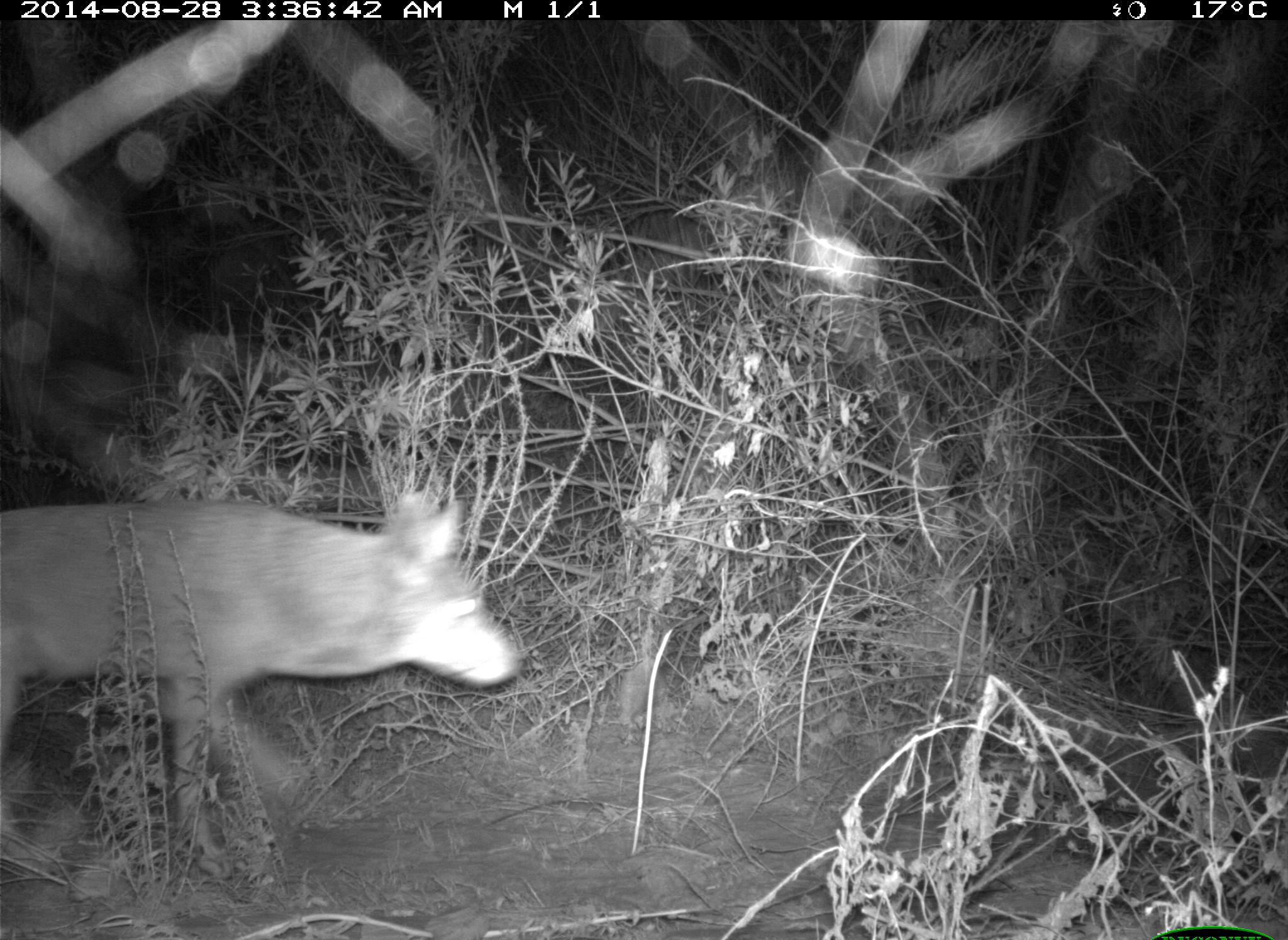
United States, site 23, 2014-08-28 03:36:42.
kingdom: Animalia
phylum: Chordata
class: Mammalia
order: Carnivora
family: Canidae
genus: Canis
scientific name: Canis latrans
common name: coyote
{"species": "coyote (Canis latrans)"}